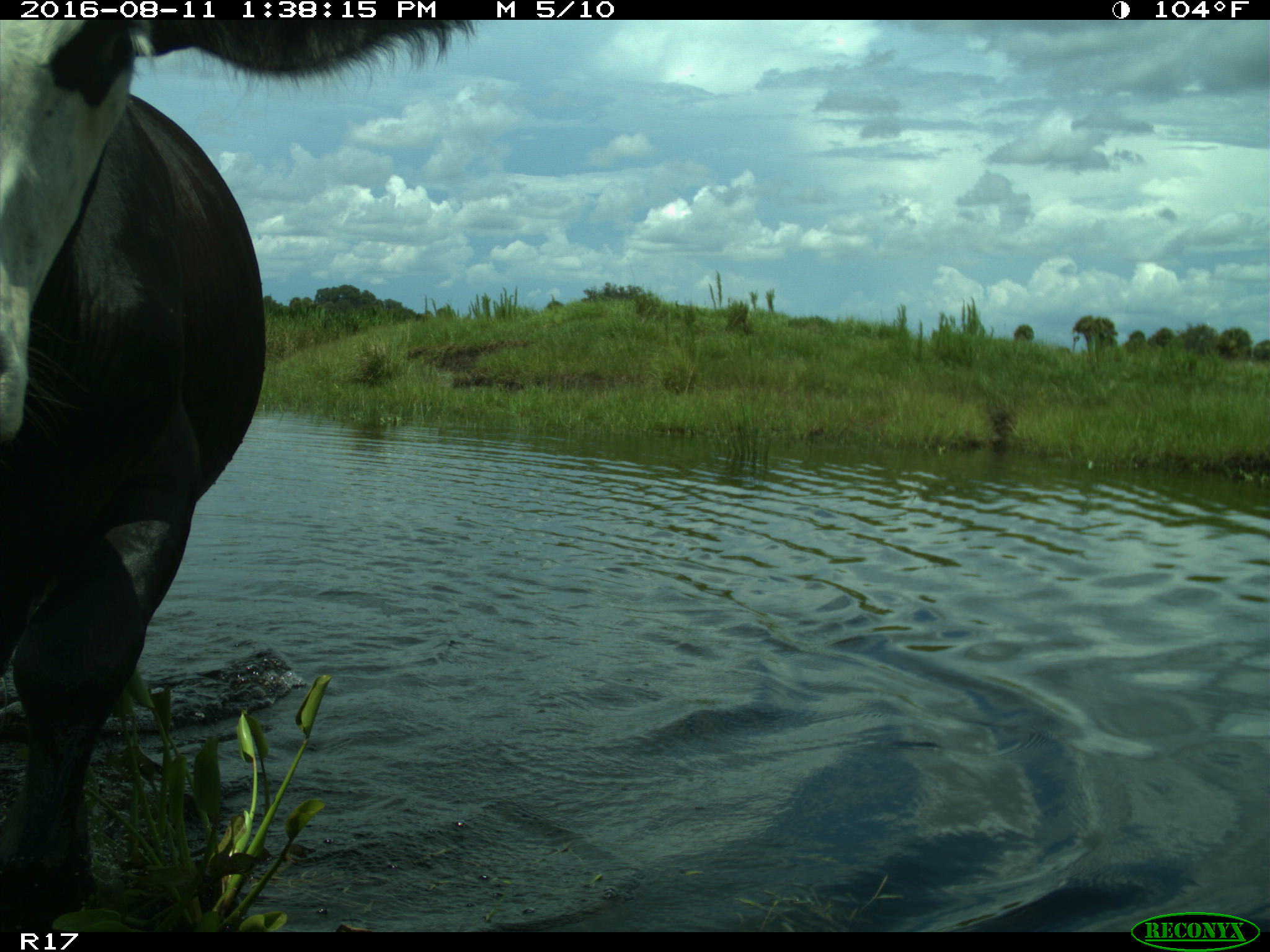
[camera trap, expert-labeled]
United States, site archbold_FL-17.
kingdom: Animalia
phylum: Chordata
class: Mammalia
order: Artiodactyla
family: Bovidae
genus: Bos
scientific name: Bos taurus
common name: domestic cow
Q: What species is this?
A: Bos taurus (domestic cow).